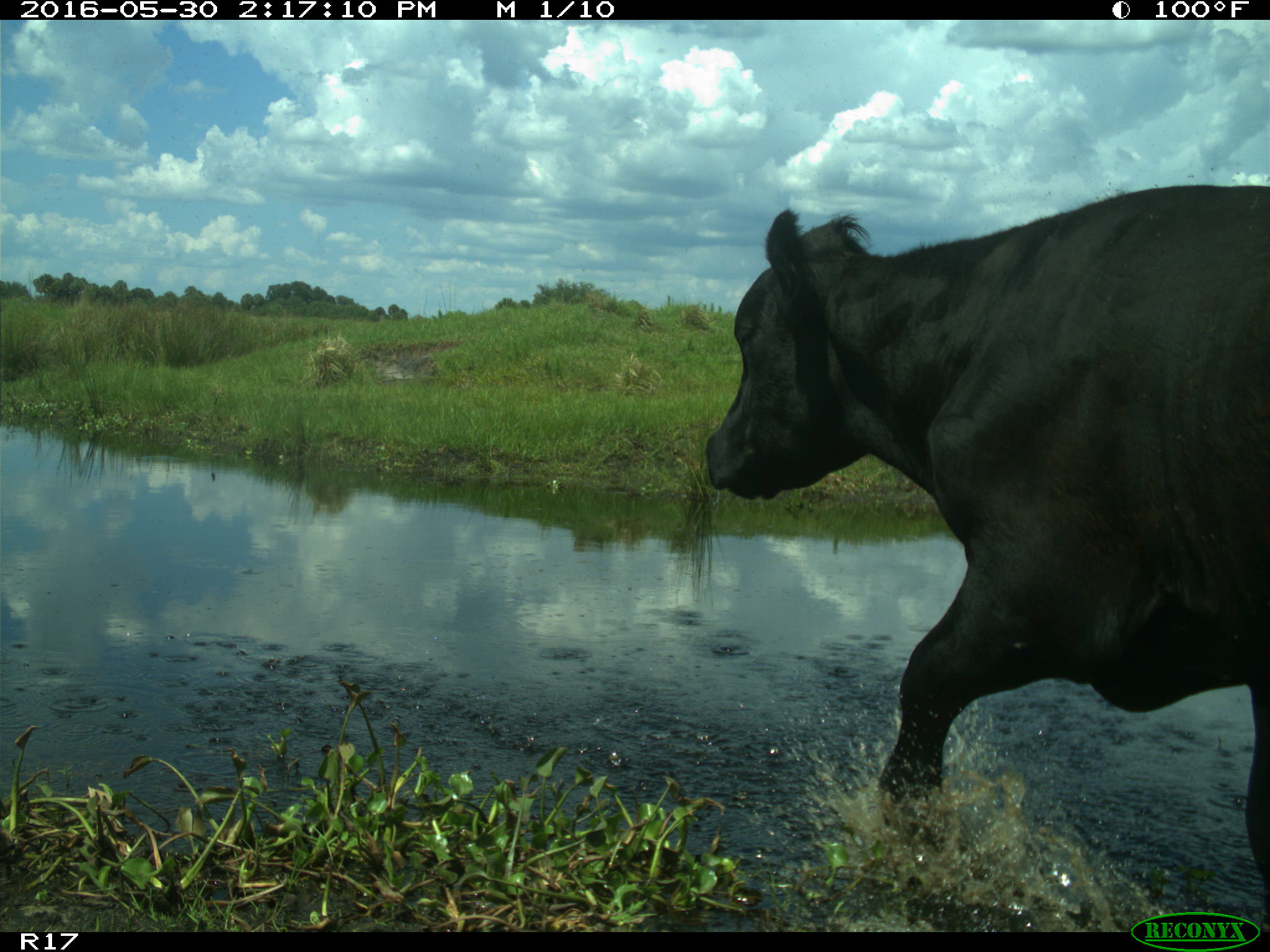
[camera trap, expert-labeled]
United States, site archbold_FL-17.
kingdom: Animalia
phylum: Chordata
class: Mammalia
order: Artiodactyla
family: Bovidae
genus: Bos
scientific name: Bos taurus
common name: domestic cow